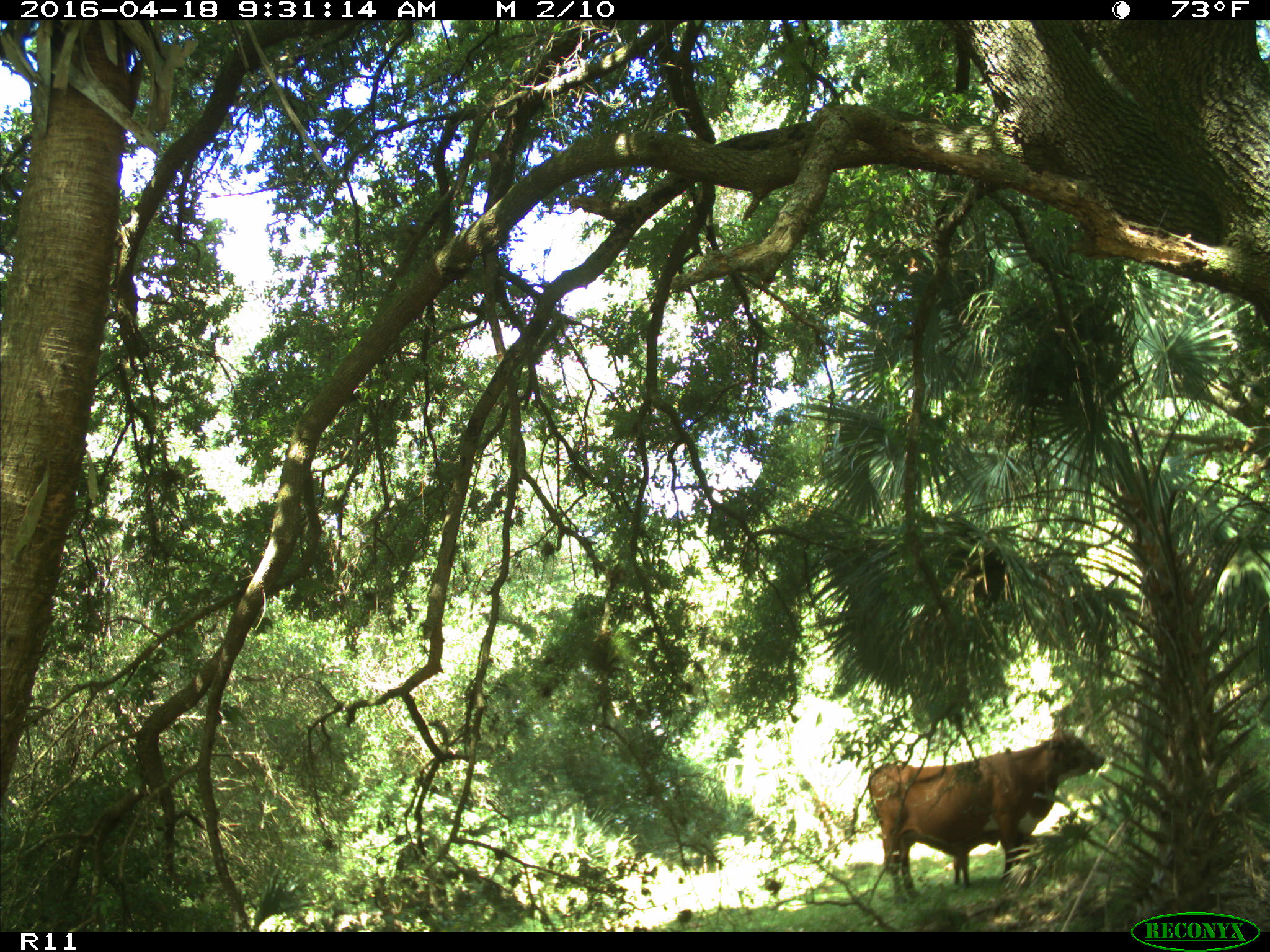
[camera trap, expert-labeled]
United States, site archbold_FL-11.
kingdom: Animalia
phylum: Chordata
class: Mammalia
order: Artiodactyla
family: Bovidae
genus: Bos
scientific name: Bos taurus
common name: domestic cow